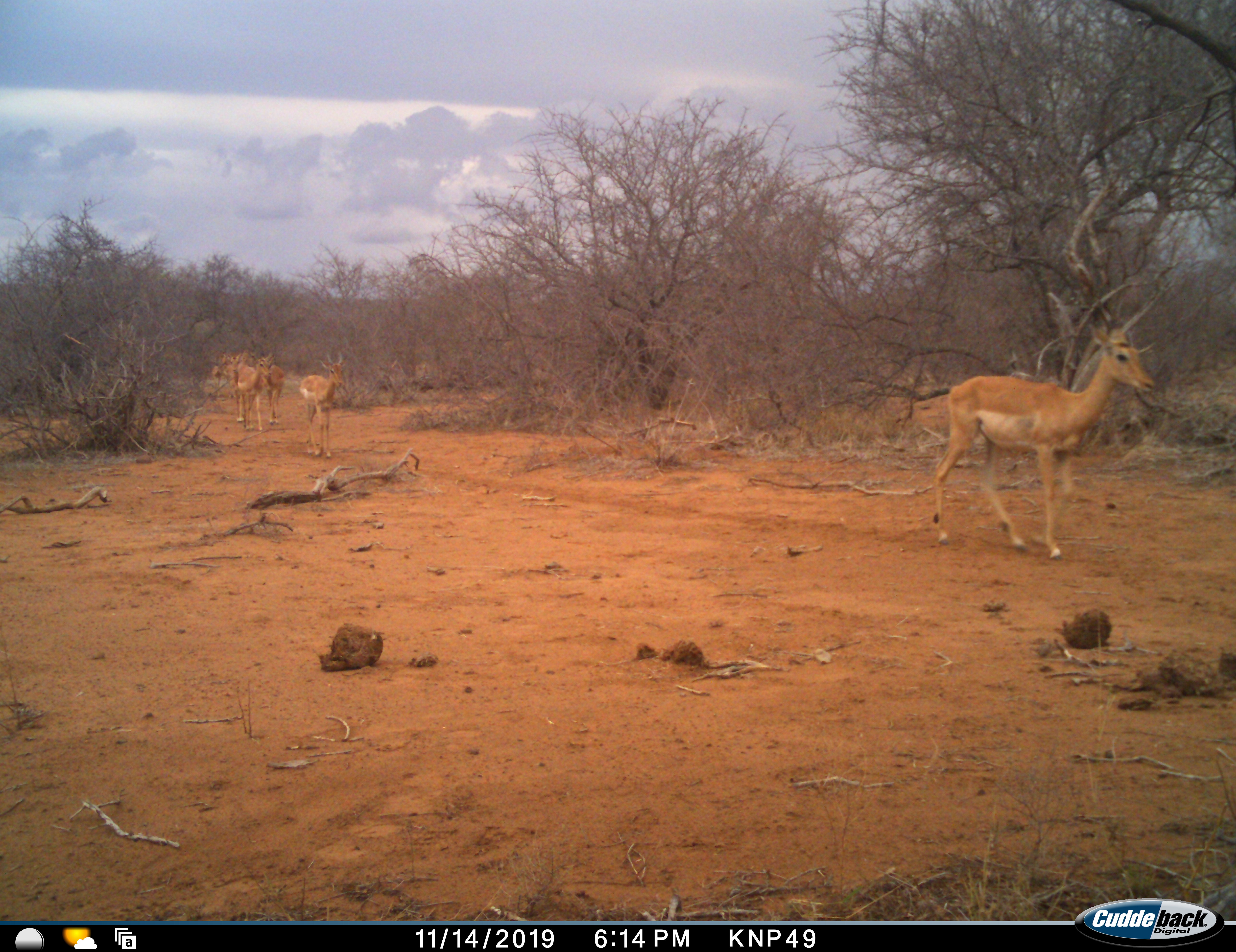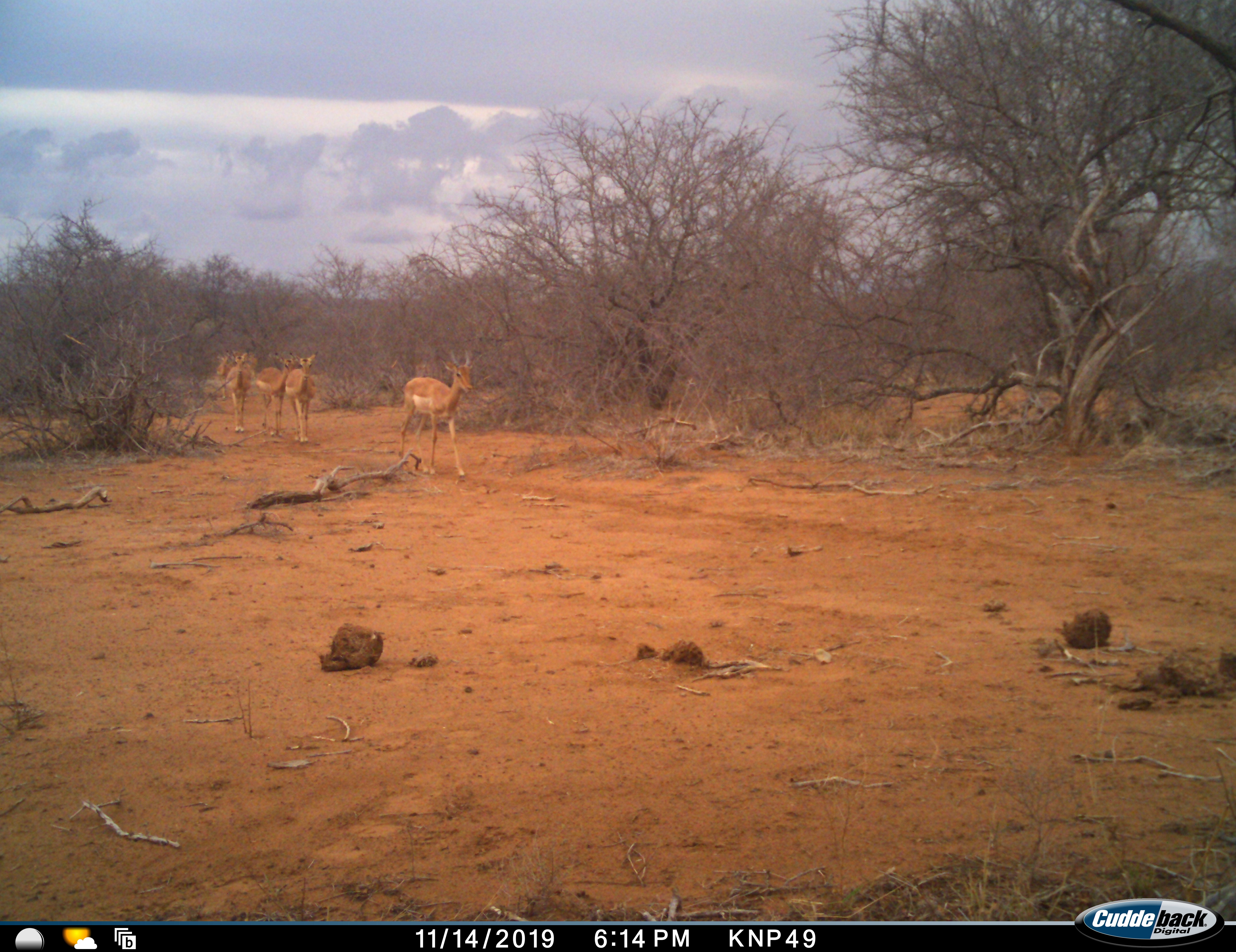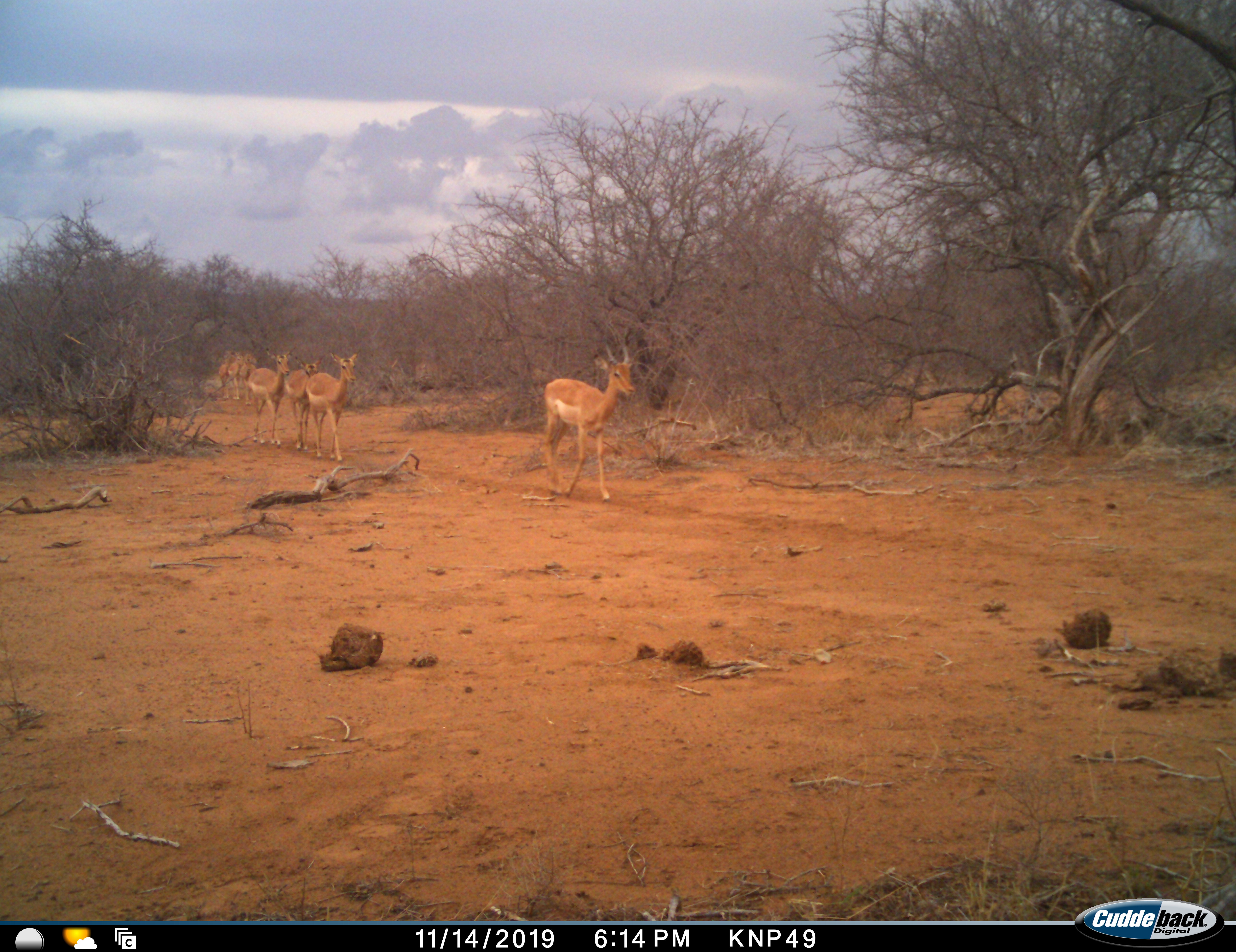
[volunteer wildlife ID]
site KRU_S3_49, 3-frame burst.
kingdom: Animalia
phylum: Chordata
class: Mammalia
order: Artiodactyla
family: Bovidae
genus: Aepyceros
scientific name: Aepyceros melampus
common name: impala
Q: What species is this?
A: Impala (Aepyceros melampus).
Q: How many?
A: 6.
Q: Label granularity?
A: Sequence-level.